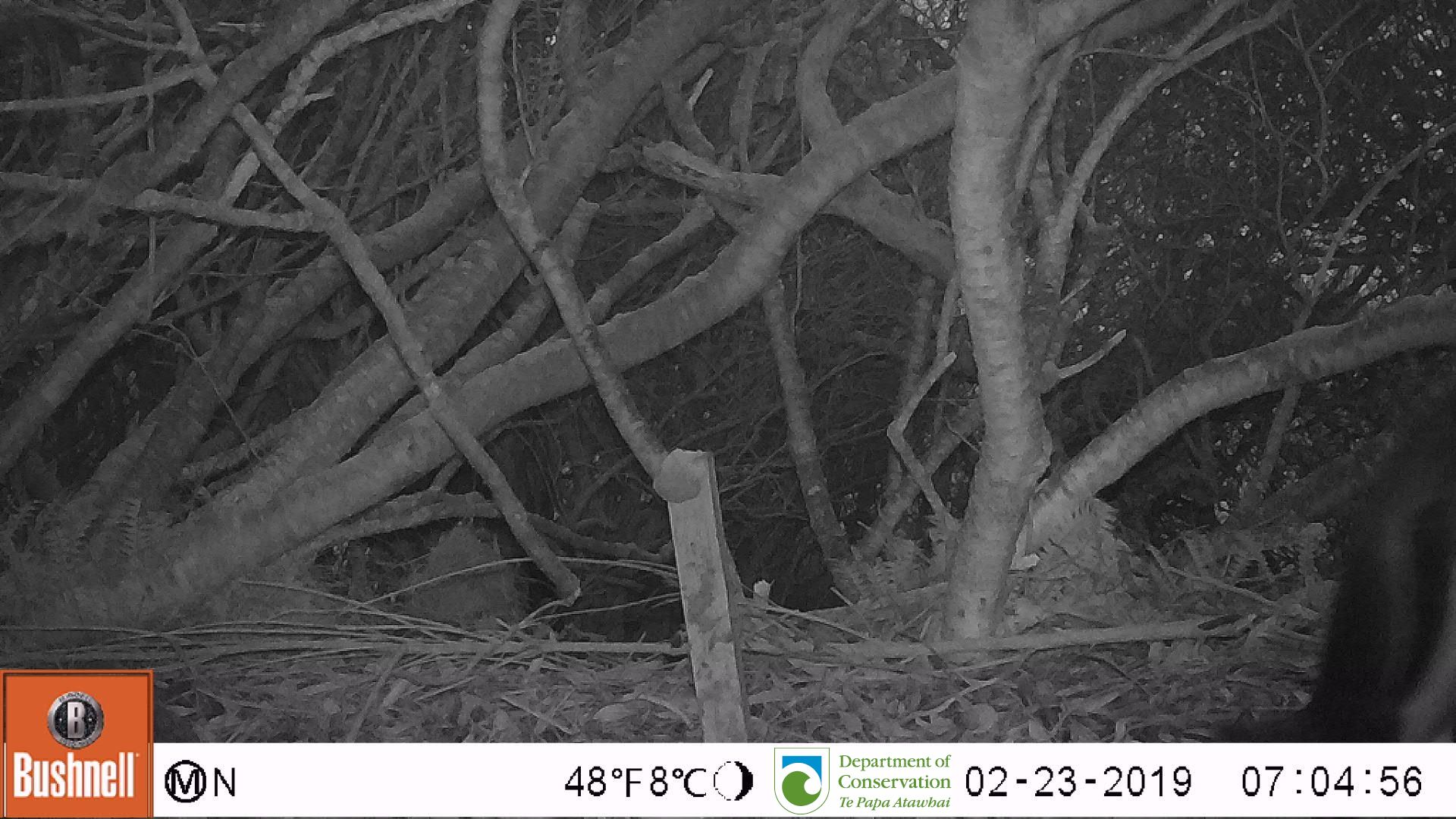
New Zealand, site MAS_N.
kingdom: Animalia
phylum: Chordata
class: Aves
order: Sphenisciformes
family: Spheniscidae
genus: Megadyptes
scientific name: Megadyptes antipodes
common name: yellow-eyed penguin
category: yellow eyed penguin